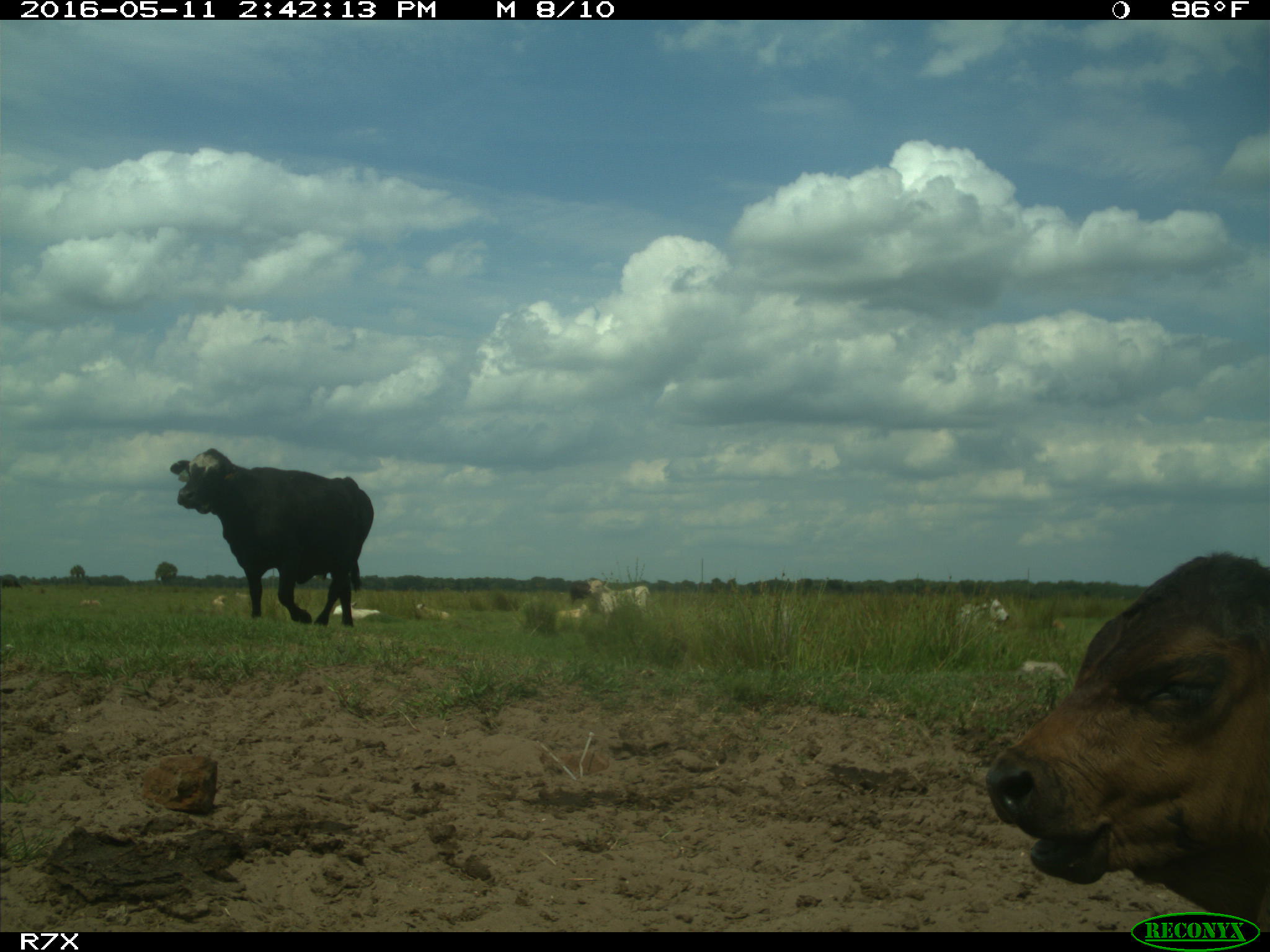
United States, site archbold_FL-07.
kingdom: Animalia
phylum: Chordata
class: Mammalia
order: Artiodactyla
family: Bovidae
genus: Bos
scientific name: Bos taurus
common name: domestic cow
Bos taurus (domestic cow).